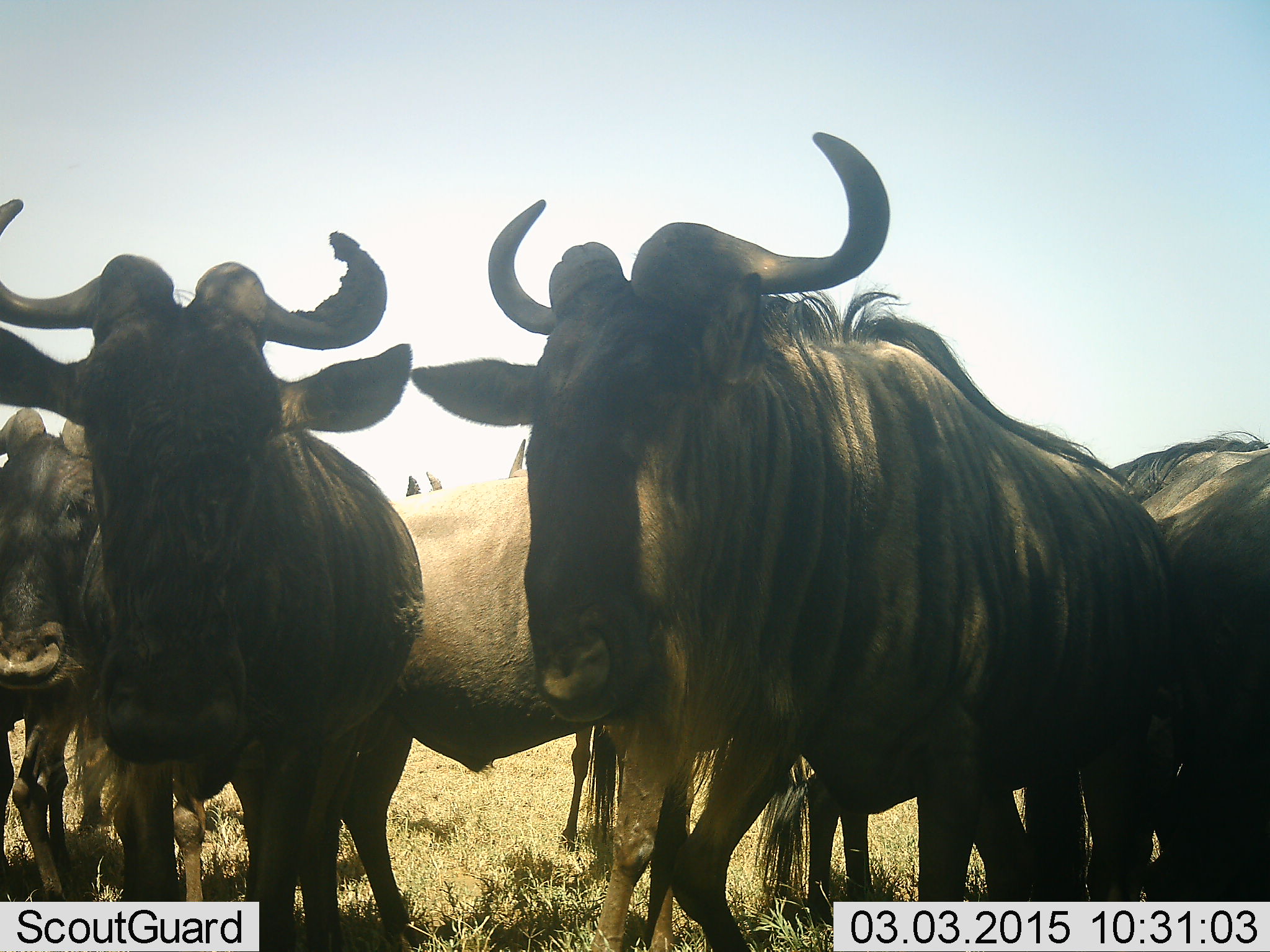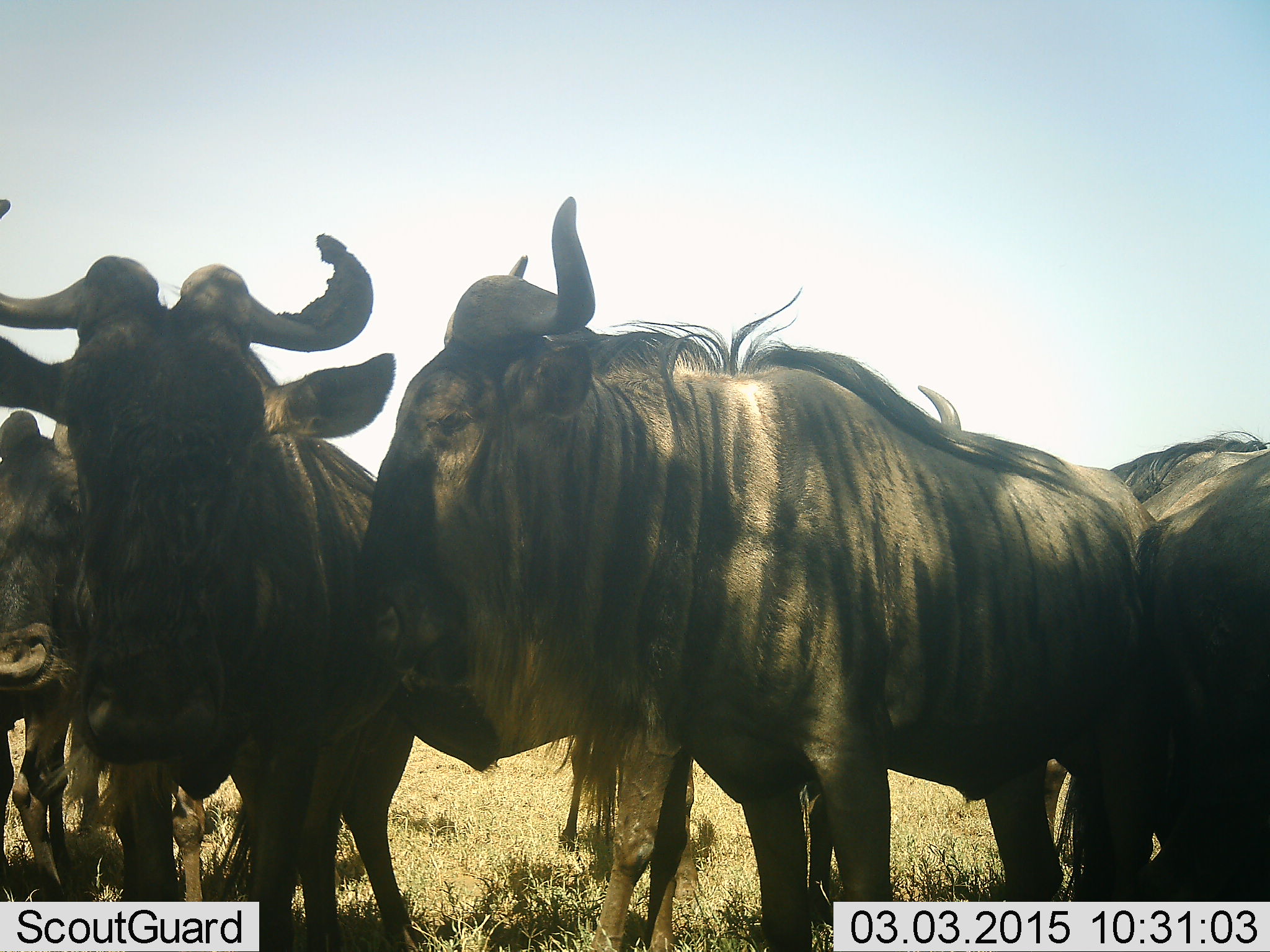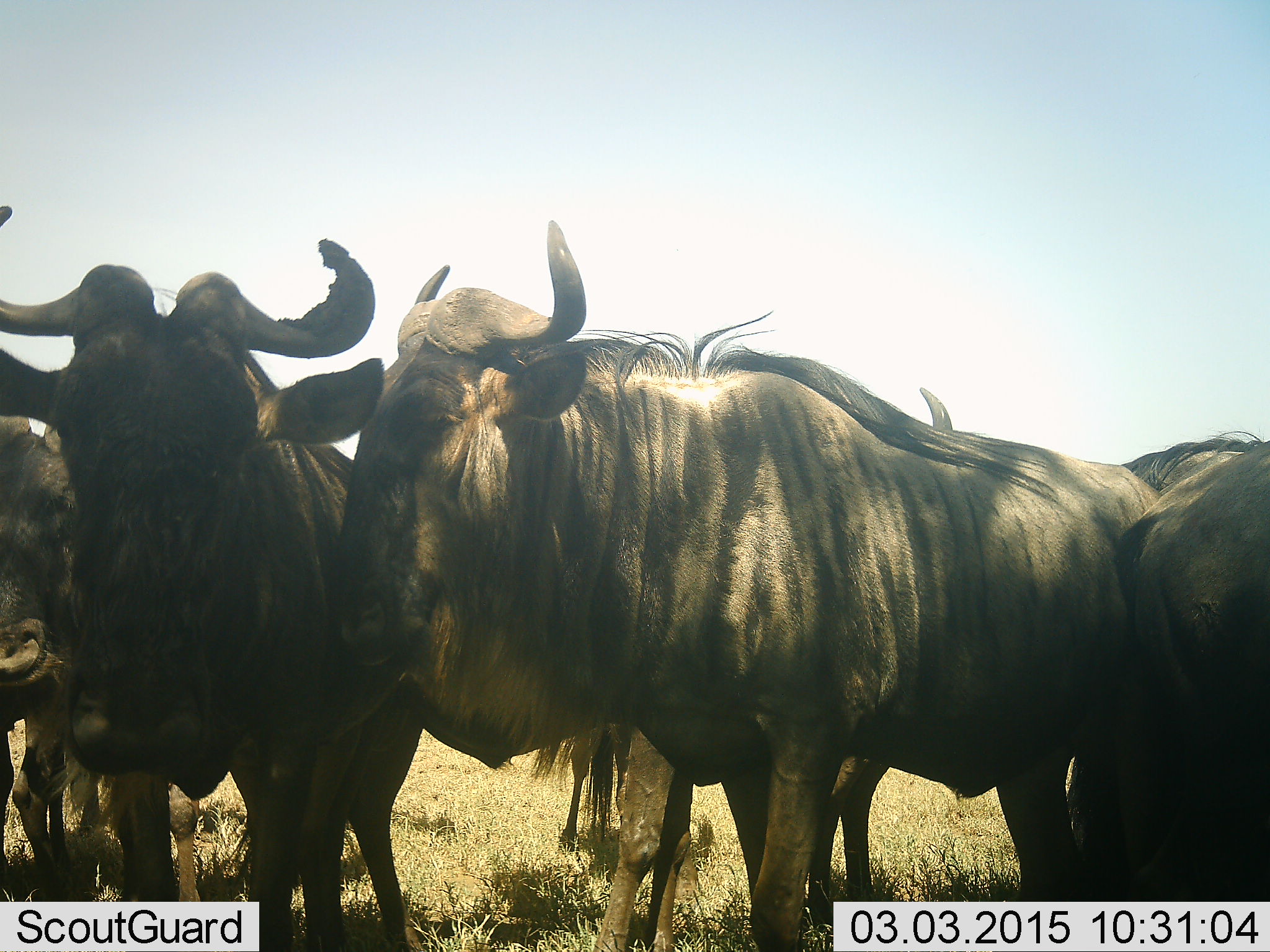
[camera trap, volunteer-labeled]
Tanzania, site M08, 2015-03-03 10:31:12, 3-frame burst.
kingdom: Animalia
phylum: Chordata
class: Mammalia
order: Artiodactyla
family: Bovidae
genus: Connochaetes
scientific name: Connochaetes taurinus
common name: blue wildebeest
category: wildebeest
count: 6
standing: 90%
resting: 20%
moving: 10%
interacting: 0%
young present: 0%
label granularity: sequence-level